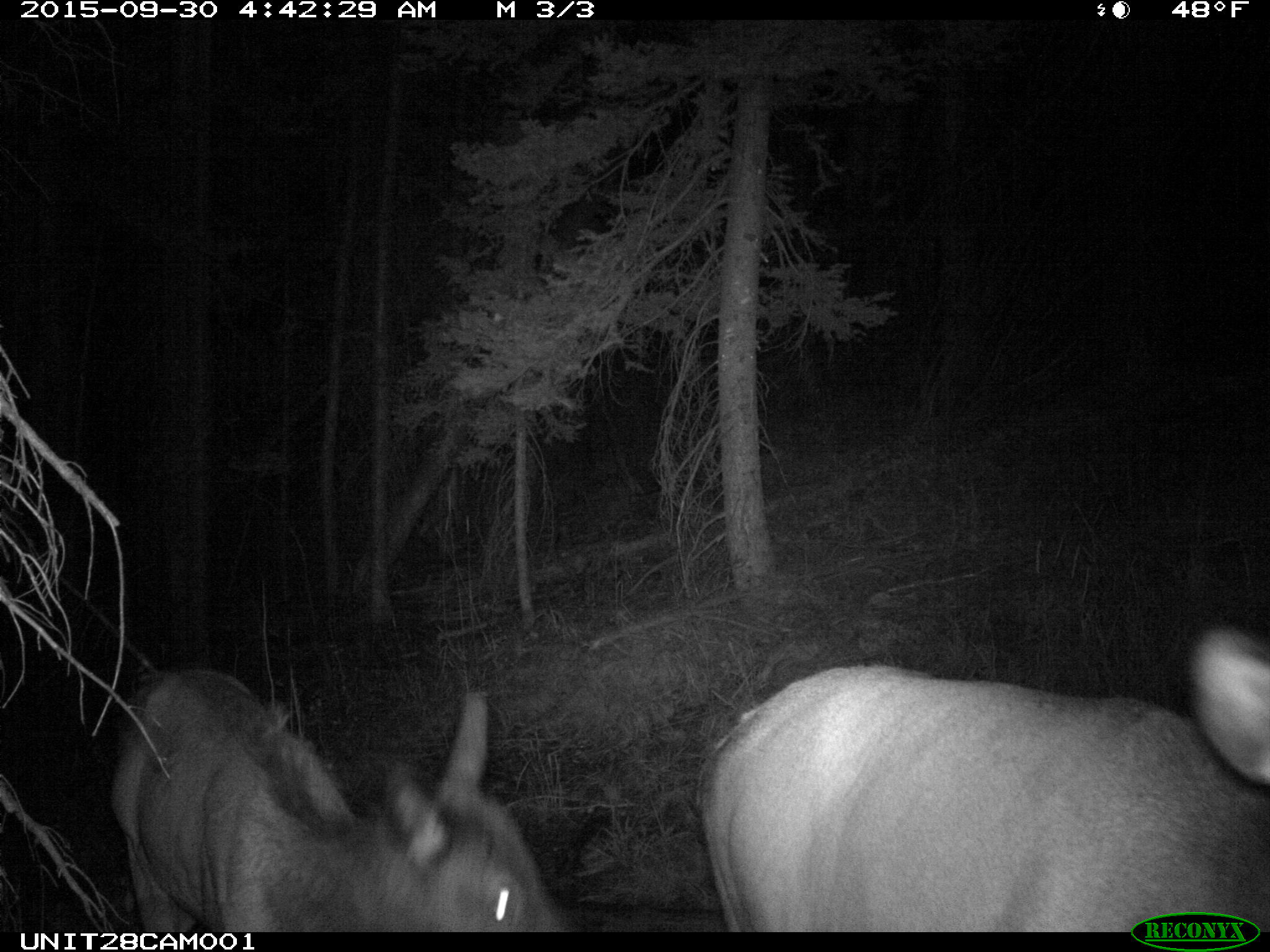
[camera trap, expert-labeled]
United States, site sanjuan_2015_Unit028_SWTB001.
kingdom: Animalia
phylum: Chordata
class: Mammalia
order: Artiodactyla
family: Cervidae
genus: Cervus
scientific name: Cervus elaphus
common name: red deer